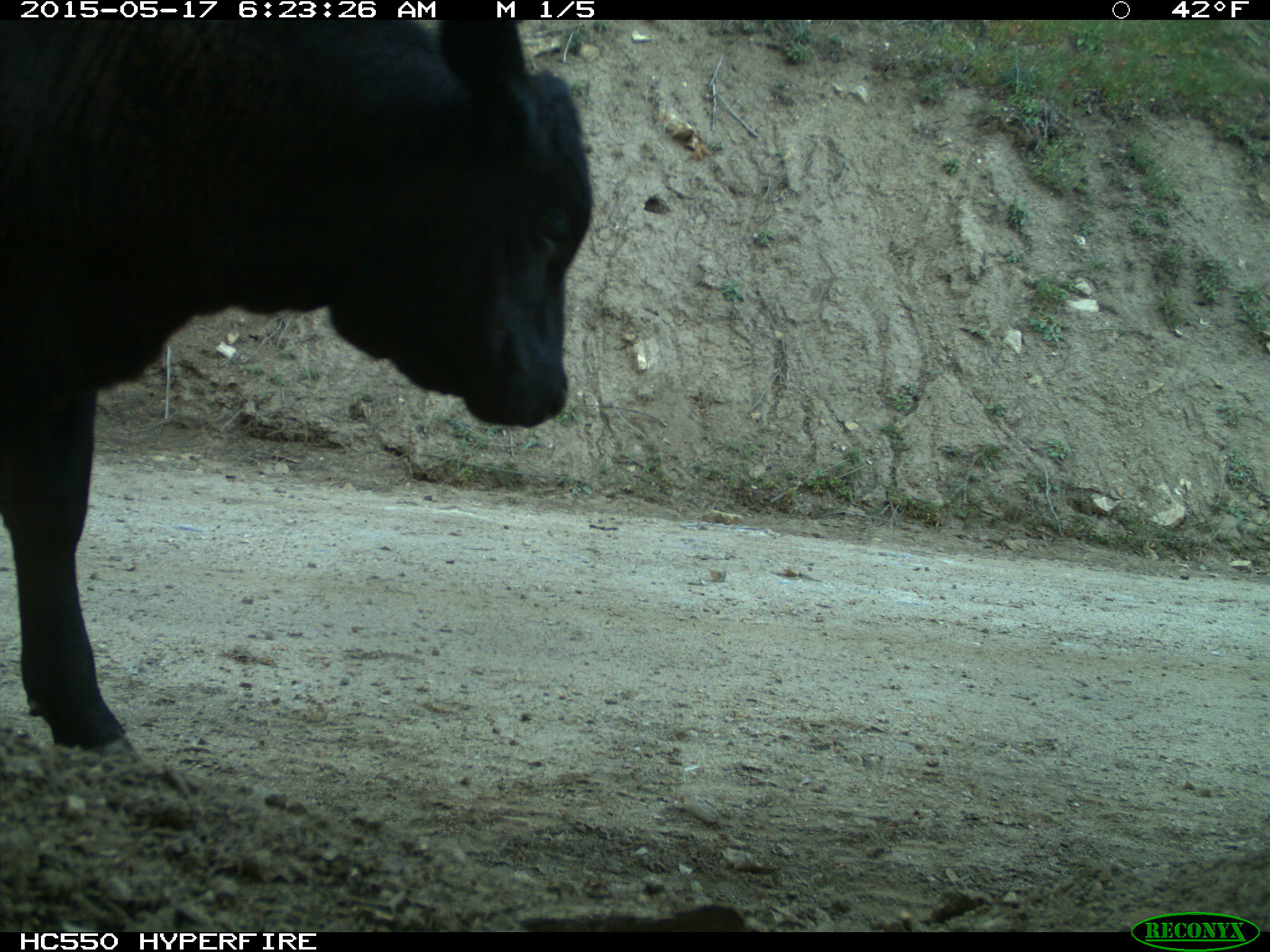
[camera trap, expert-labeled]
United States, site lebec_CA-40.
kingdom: Animalia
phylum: Chordata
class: Mammalia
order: Artiodactyla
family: Bovidae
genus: Bos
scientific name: Bos taurus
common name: domestic cow